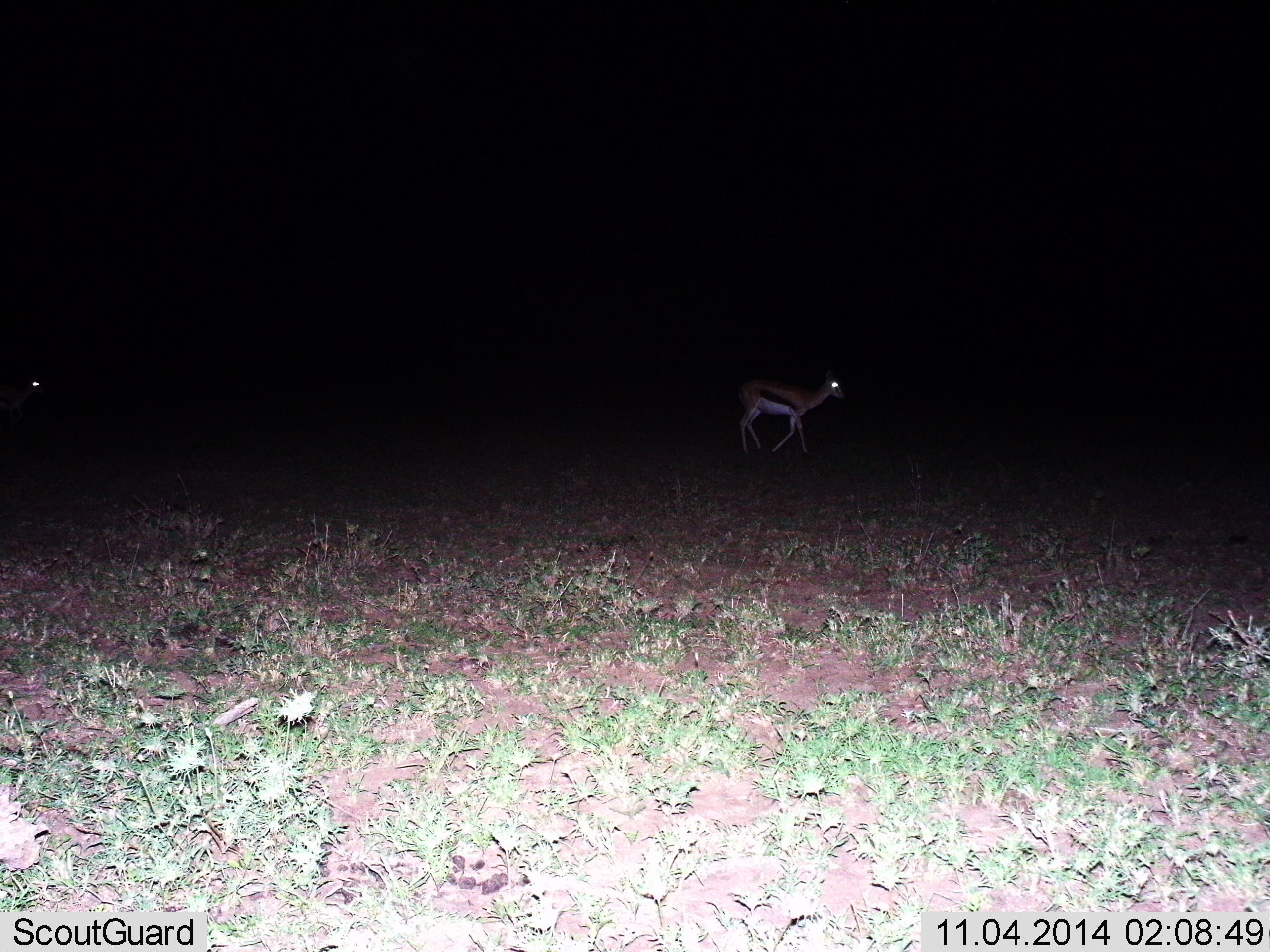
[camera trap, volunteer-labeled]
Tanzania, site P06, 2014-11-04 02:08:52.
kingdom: Animalia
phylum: Chordata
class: Mammalia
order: Artiodactyla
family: Bovidae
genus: Eudorcas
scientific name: Eudorcas thomsonii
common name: thomson's gazelle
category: gazellethomsons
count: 2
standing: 30%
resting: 0%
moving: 70%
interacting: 0%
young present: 0%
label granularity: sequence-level